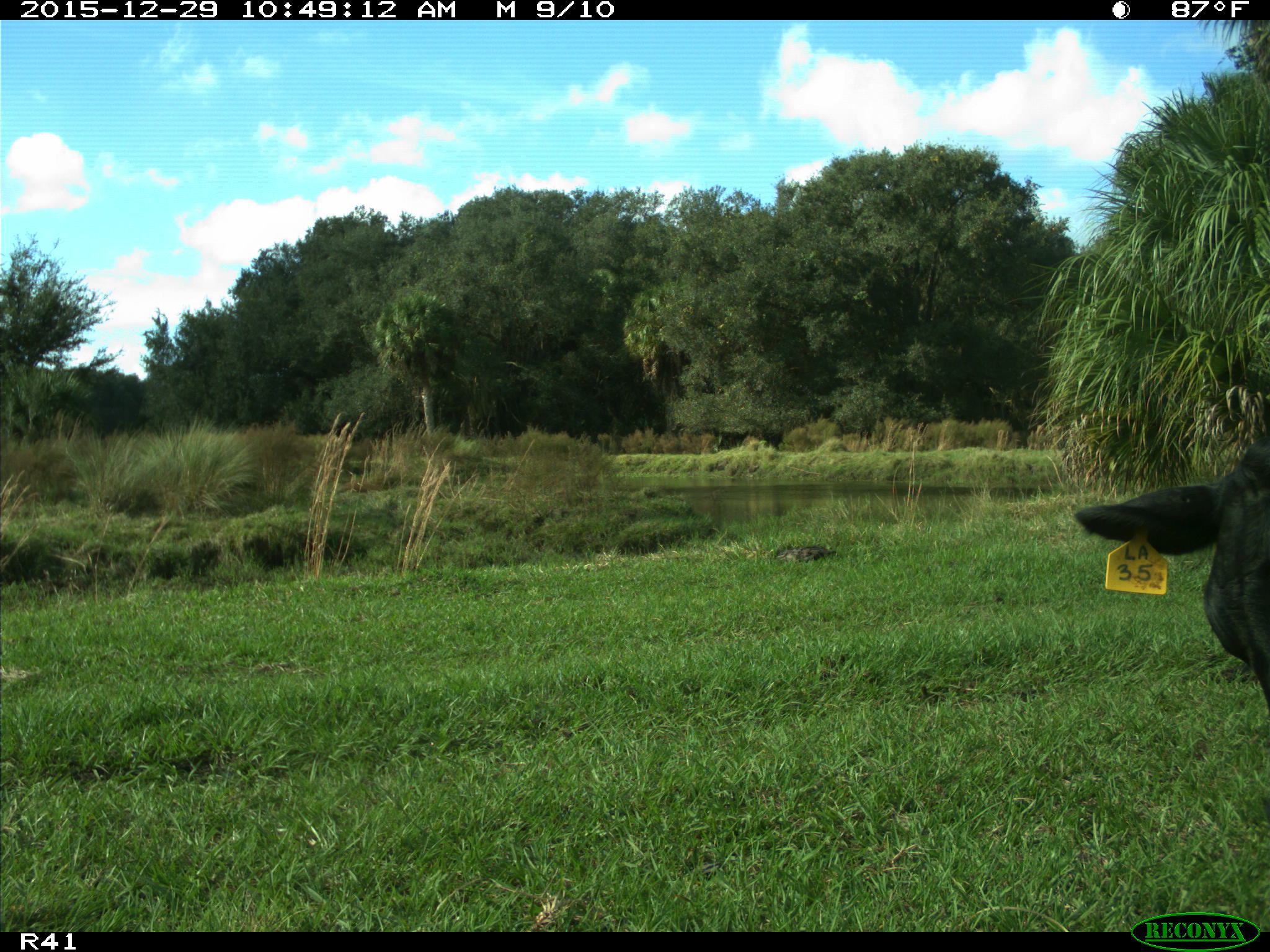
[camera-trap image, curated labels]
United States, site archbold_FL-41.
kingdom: Animalia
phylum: Chordata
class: Mammalia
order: Artiodactyla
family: Bovidae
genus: Bos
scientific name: Bos taurus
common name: domestic cow